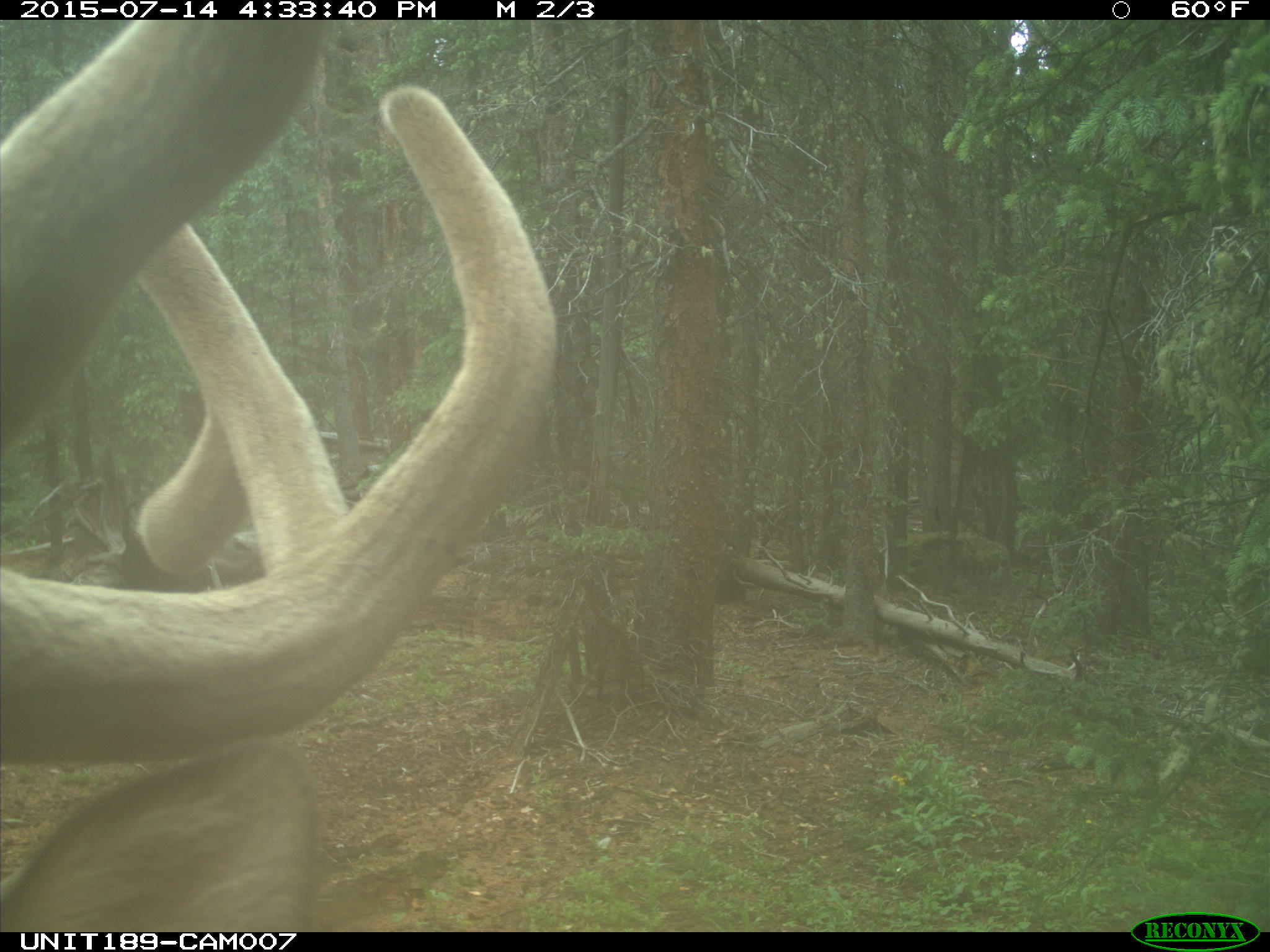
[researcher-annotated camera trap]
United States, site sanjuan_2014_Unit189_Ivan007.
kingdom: Animalia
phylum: Chordata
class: Mammalia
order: Artiodactyla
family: Cervidae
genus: Cervus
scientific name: Cervus elaphus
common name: red deer